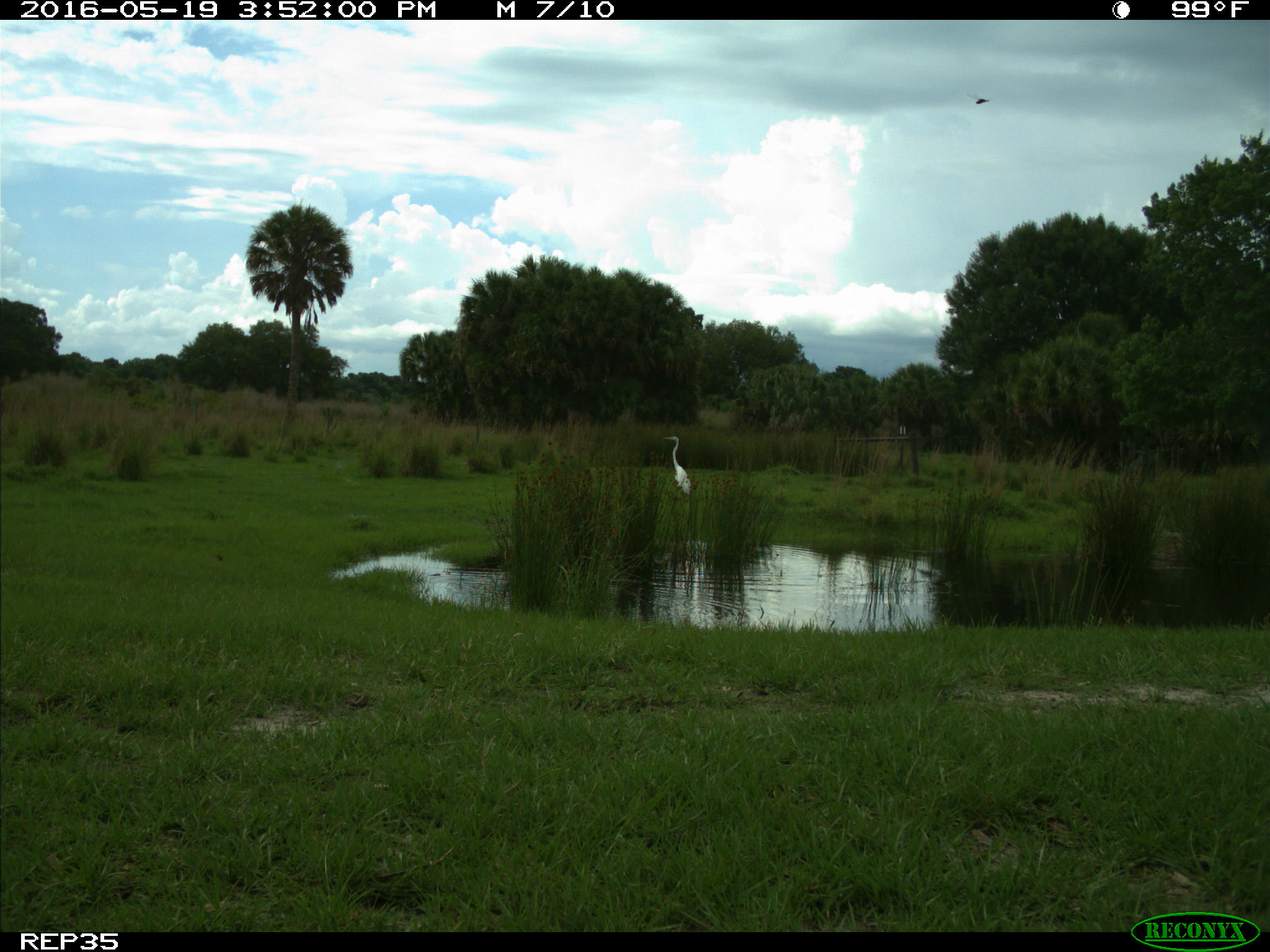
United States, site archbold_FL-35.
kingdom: Animalia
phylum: Chordata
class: Aves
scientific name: Aves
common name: birds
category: unidentified bird